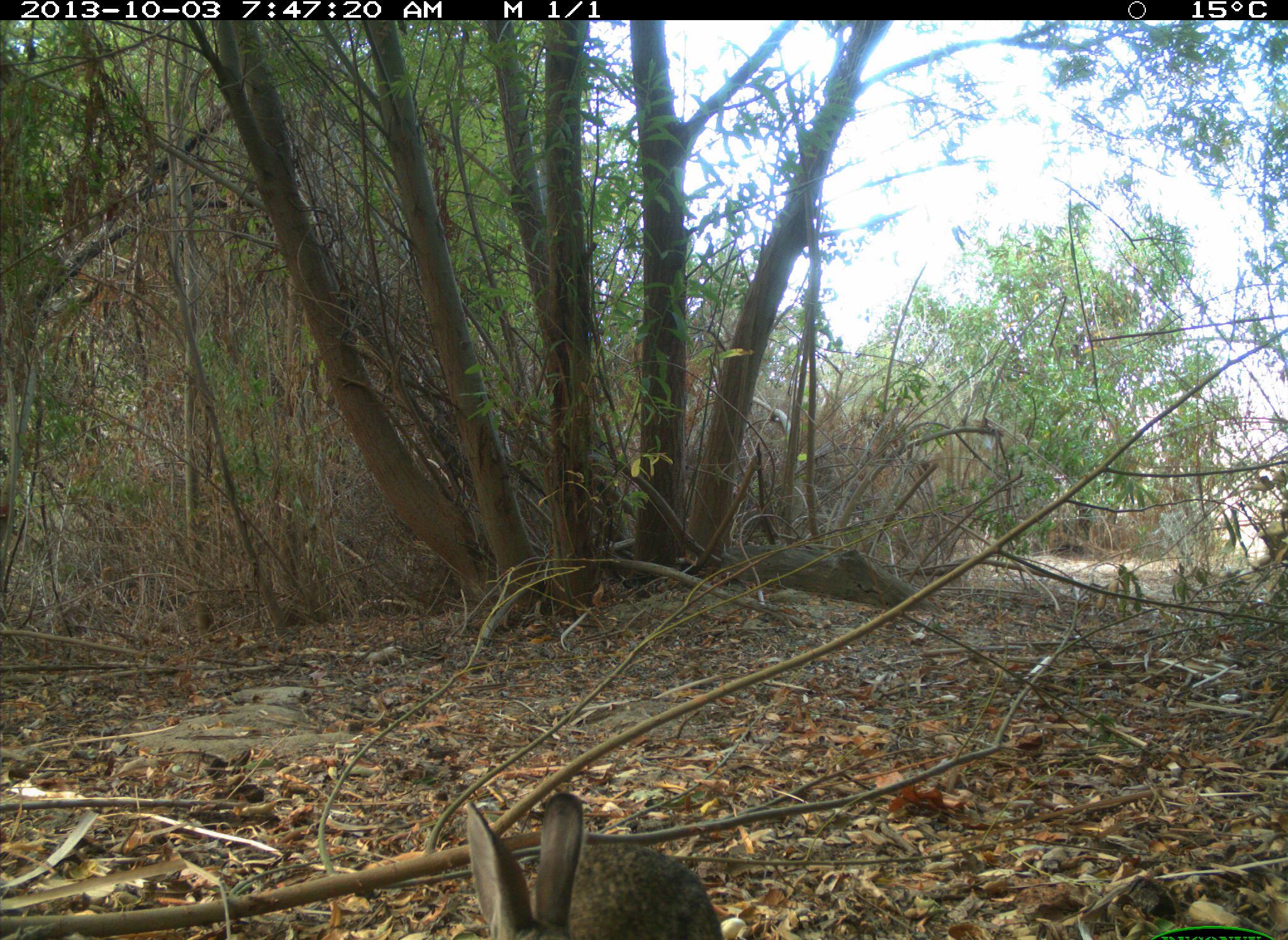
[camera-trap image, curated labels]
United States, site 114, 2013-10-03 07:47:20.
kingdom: Animalia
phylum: Chordata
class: Mammalia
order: Lagomorpha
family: Leporidae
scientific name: Leporidae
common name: rabbits and hares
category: rabbit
Rabbit (rabbits and hares) (Leporidae).